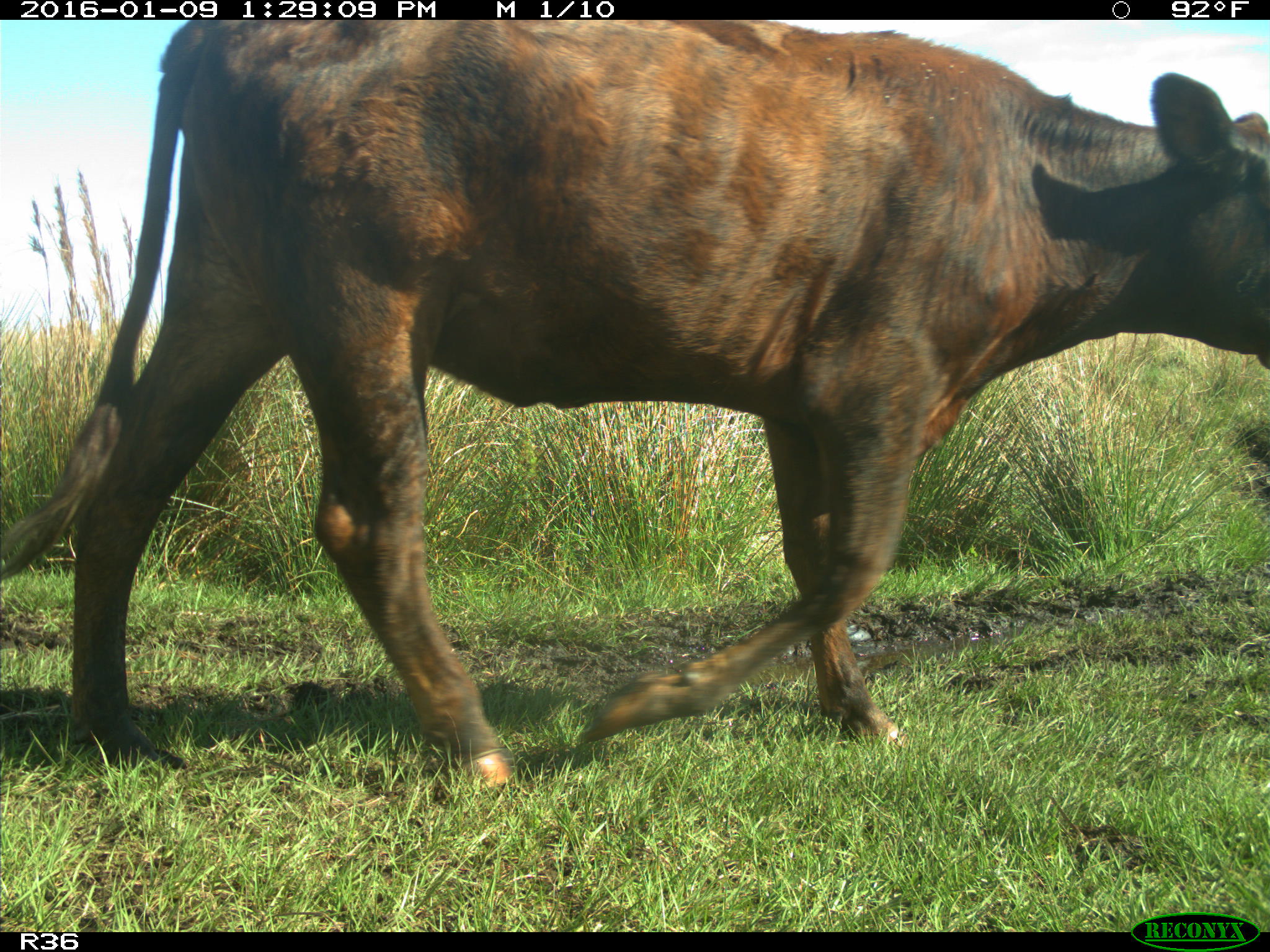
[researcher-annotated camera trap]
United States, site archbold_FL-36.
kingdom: Animalia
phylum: Chordata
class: Mammalia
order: Artiodactyla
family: Bovidae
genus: Bos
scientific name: Bos taurus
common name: domestic cow